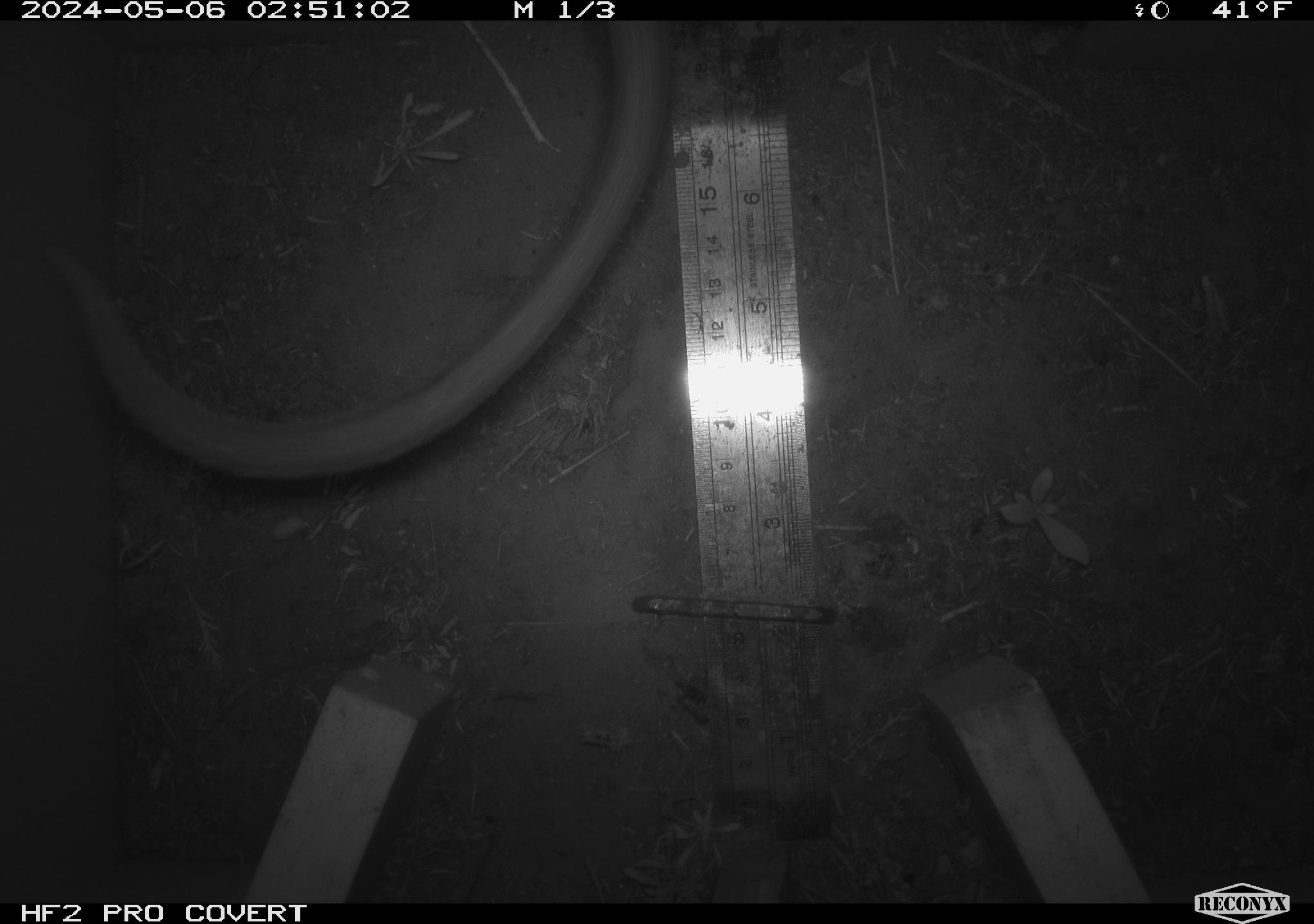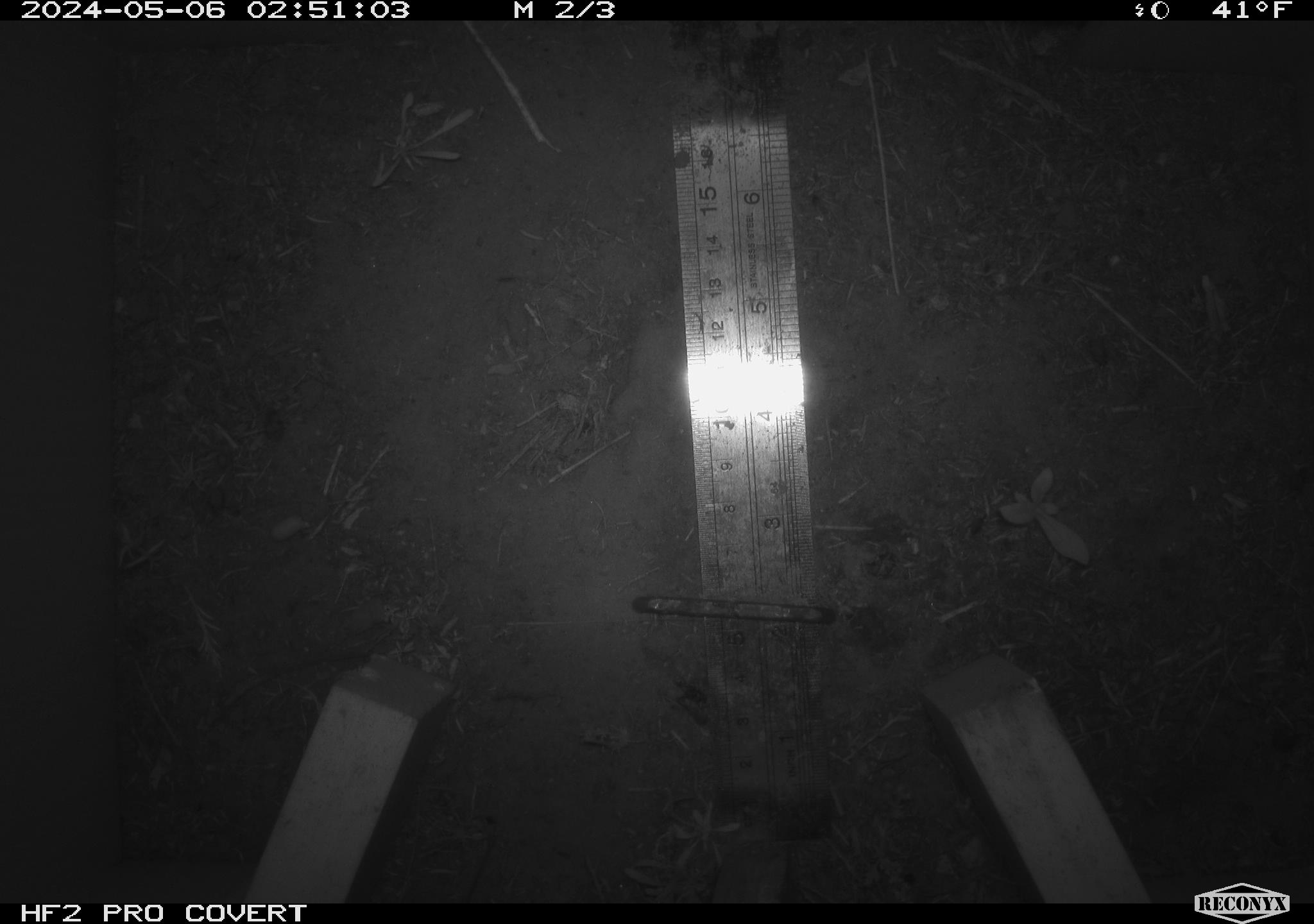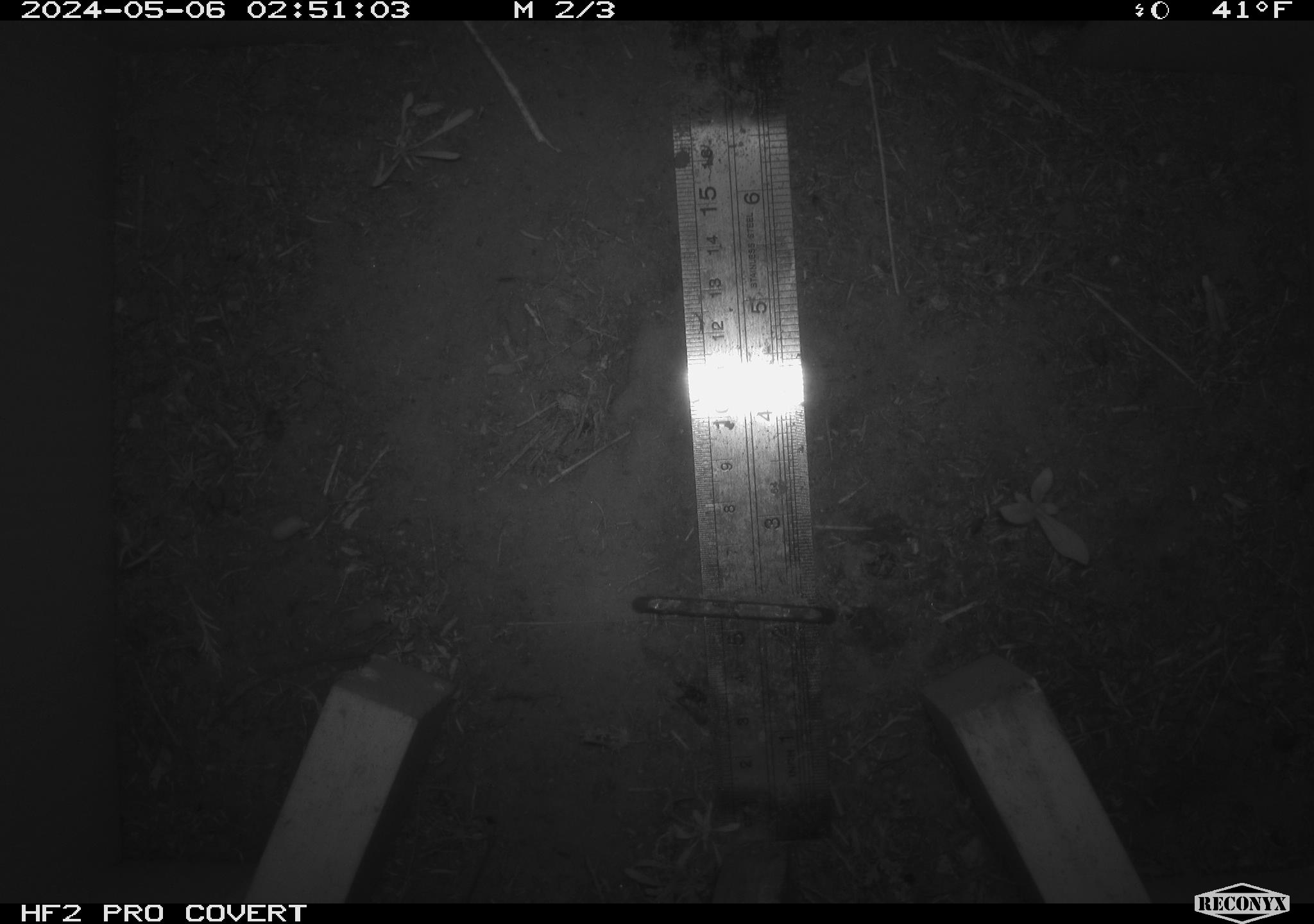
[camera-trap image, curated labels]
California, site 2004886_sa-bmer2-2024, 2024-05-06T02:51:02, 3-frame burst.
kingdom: Animalia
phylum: Chordata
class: Mammalia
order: Rodentia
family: Muridae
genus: Rattus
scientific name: Rattus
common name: rat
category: rattus species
Rattus species (rat) (Rattus).